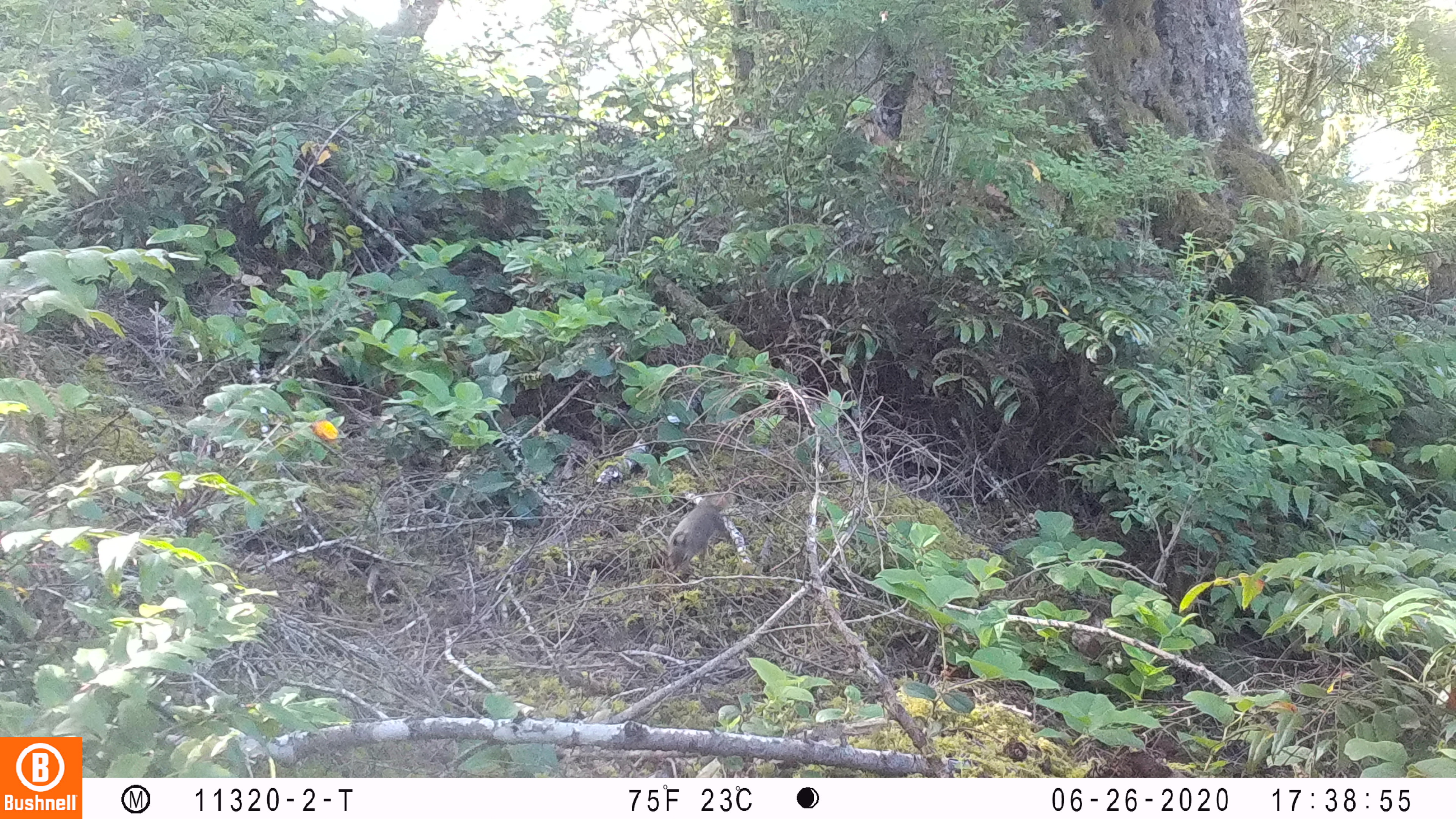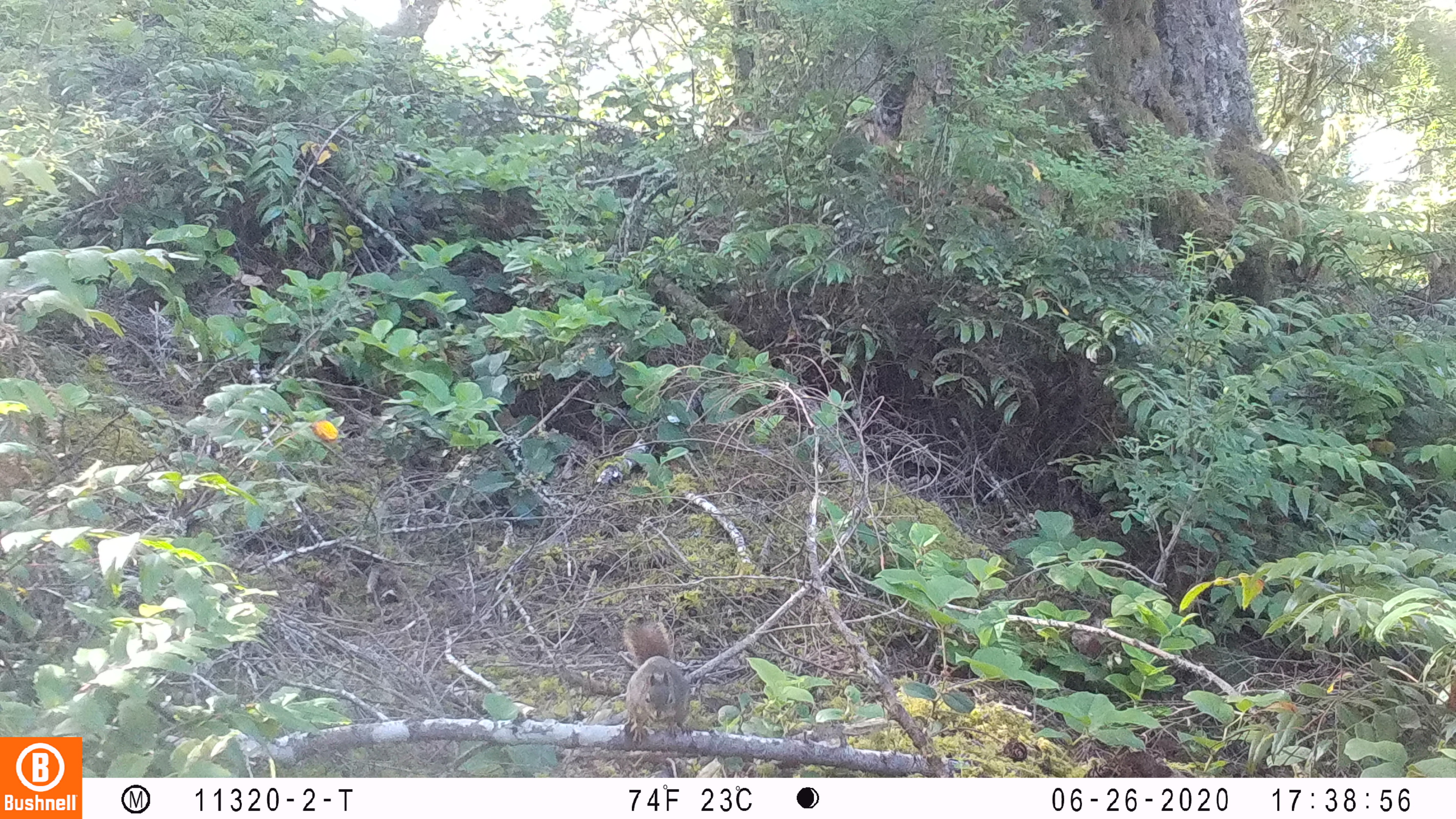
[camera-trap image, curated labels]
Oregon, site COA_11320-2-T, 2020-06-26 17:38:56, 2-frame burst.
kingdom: Animalia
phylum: Chordata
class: Mammalia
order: Rodentia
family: Sciuridae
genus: Tamiasciurus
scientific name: Tamiasciurus douglasii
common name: douglas squirrel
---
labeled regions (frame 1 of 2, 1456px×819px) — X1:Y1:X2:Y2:
douglas squirrel: 664:494:729:571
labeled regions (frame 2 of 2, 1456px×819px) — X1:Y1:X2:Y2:
douglas squirrel: 617:617:692:745